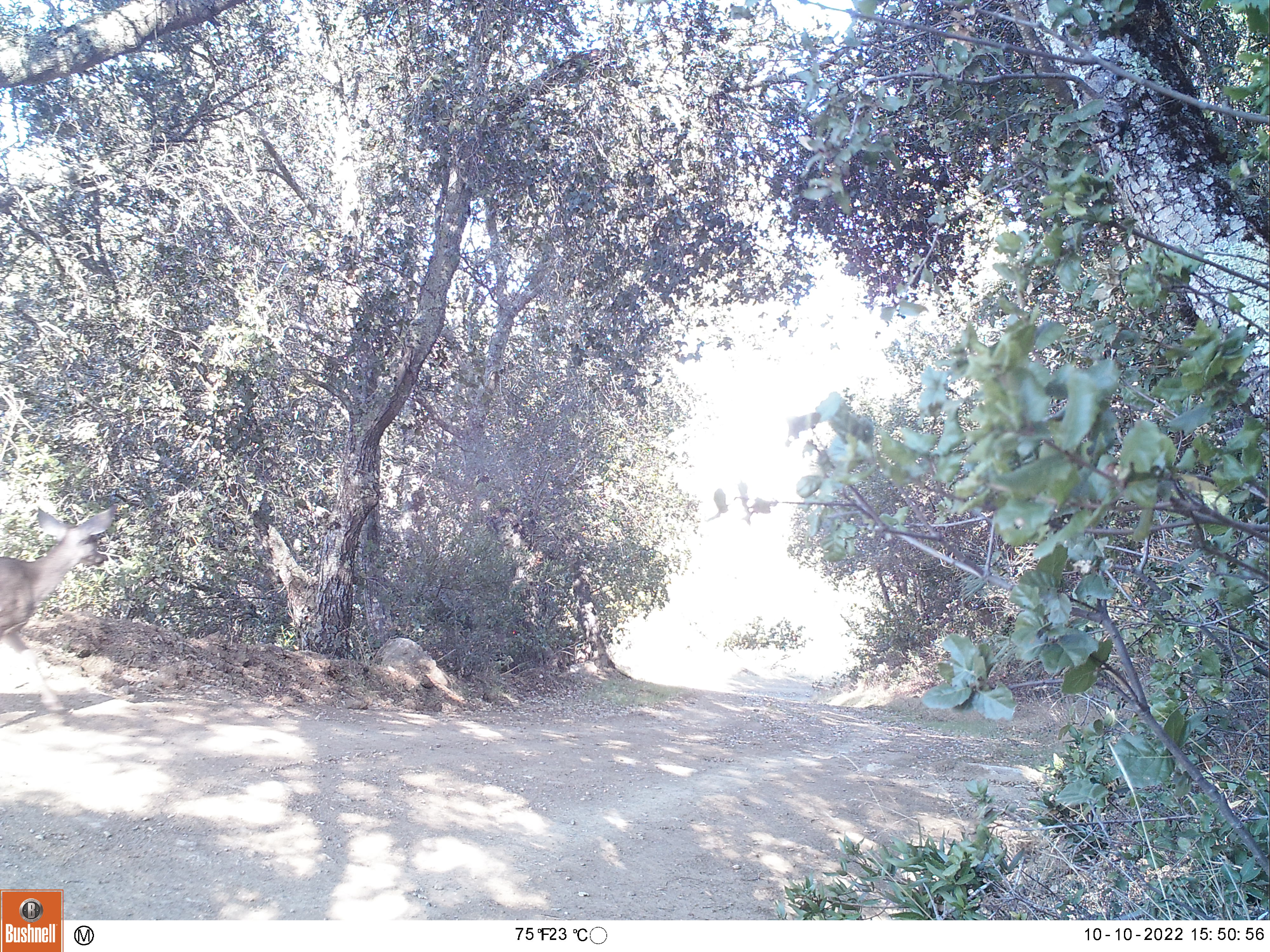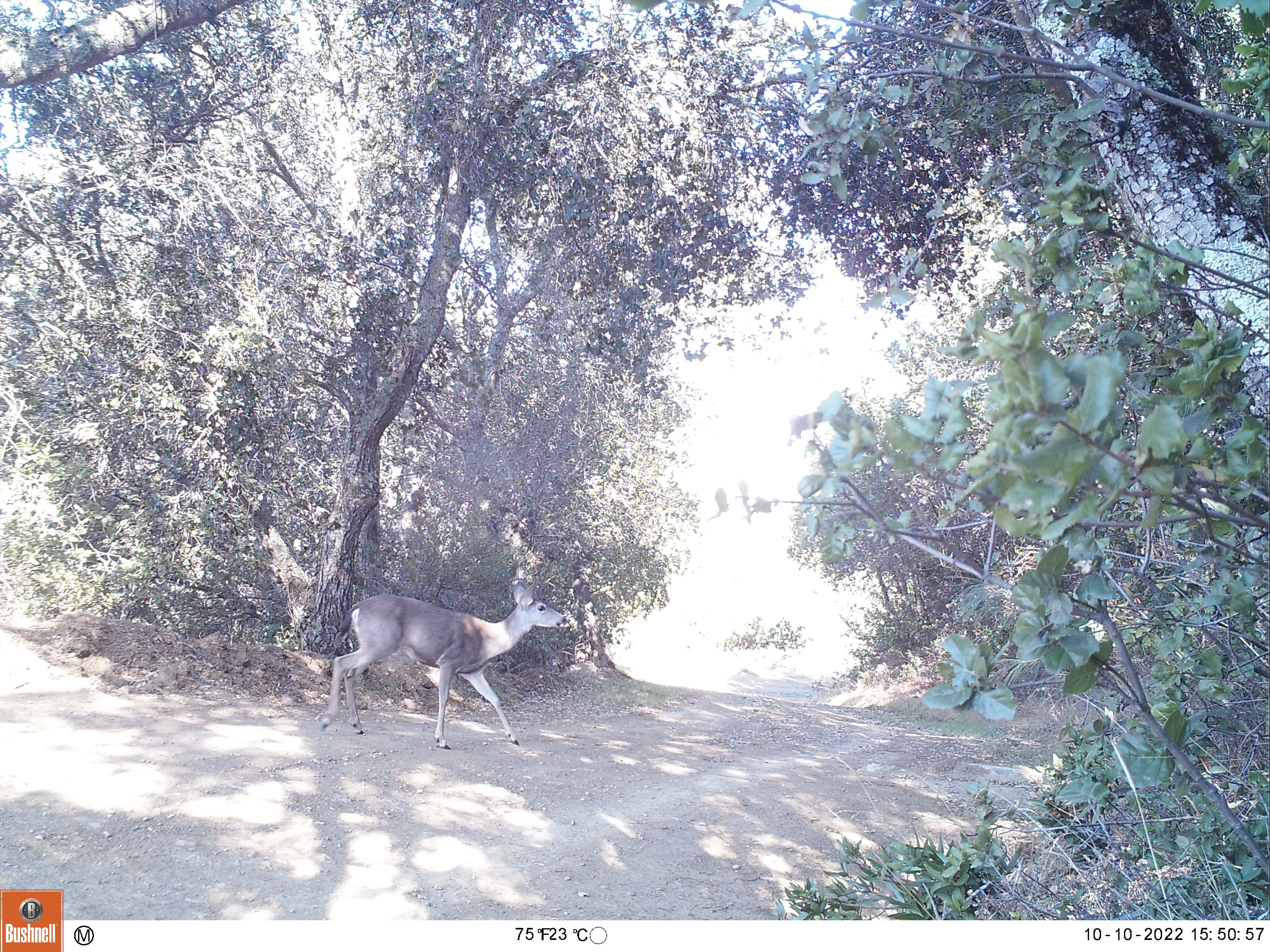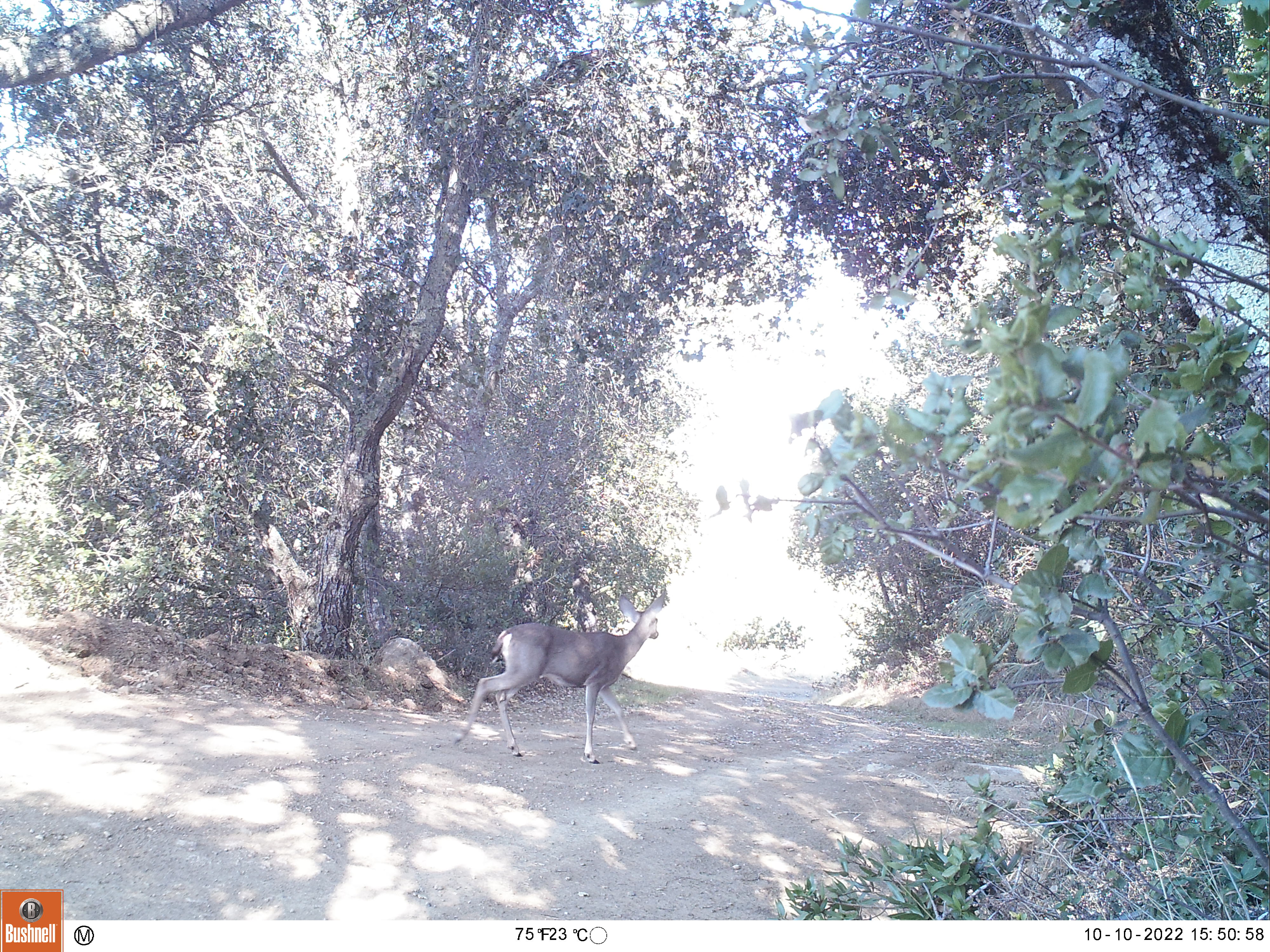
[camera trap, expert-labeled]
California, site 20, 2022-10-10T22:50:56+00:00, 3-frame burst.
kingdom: Animalia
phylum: Chordata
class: Mammalia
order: Artiodactyla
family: Cervidae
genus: Odocoileus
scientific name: Odocoileus hemionus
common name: mule deer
Mule deer (Odocoileus hemionus).